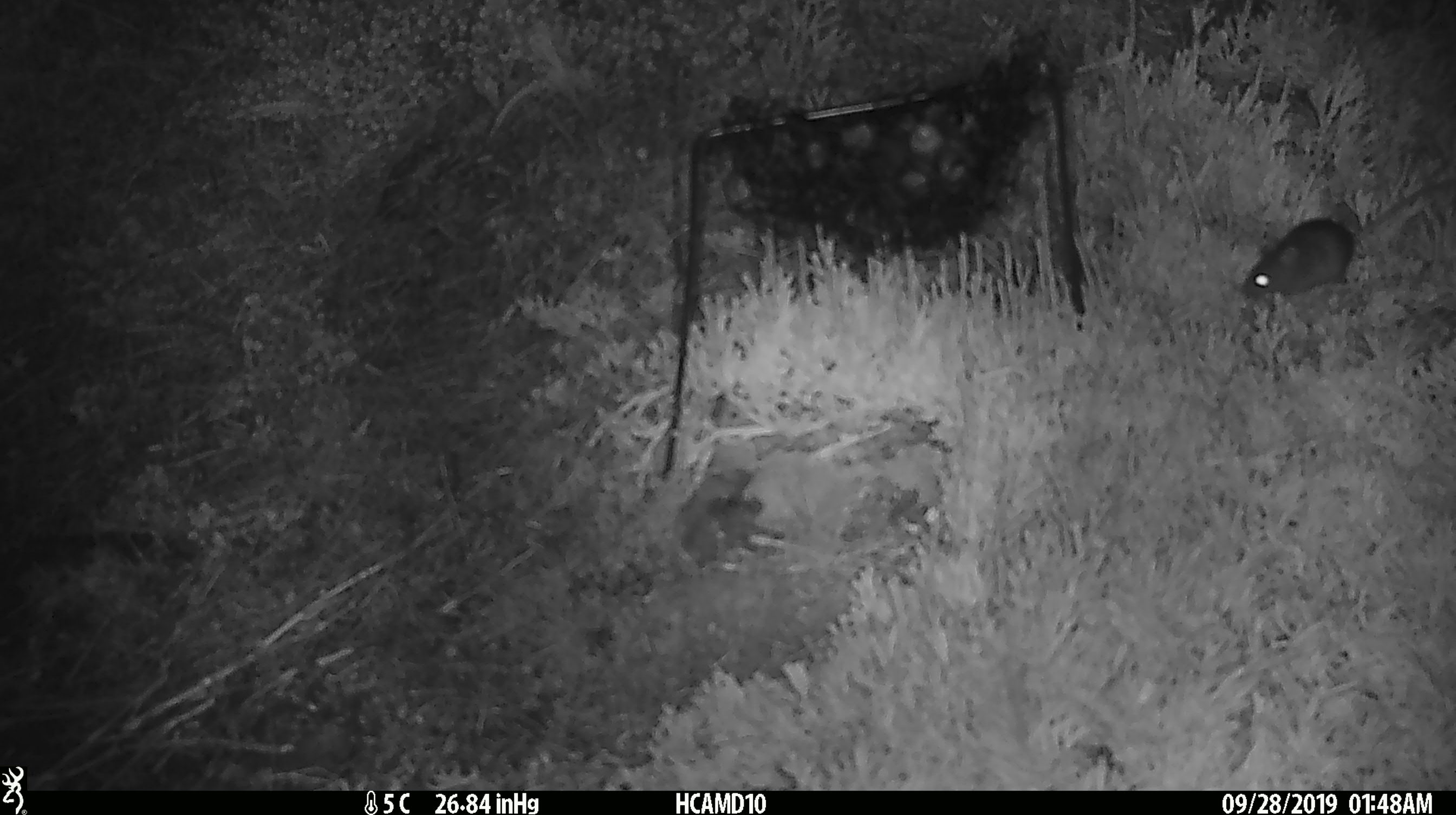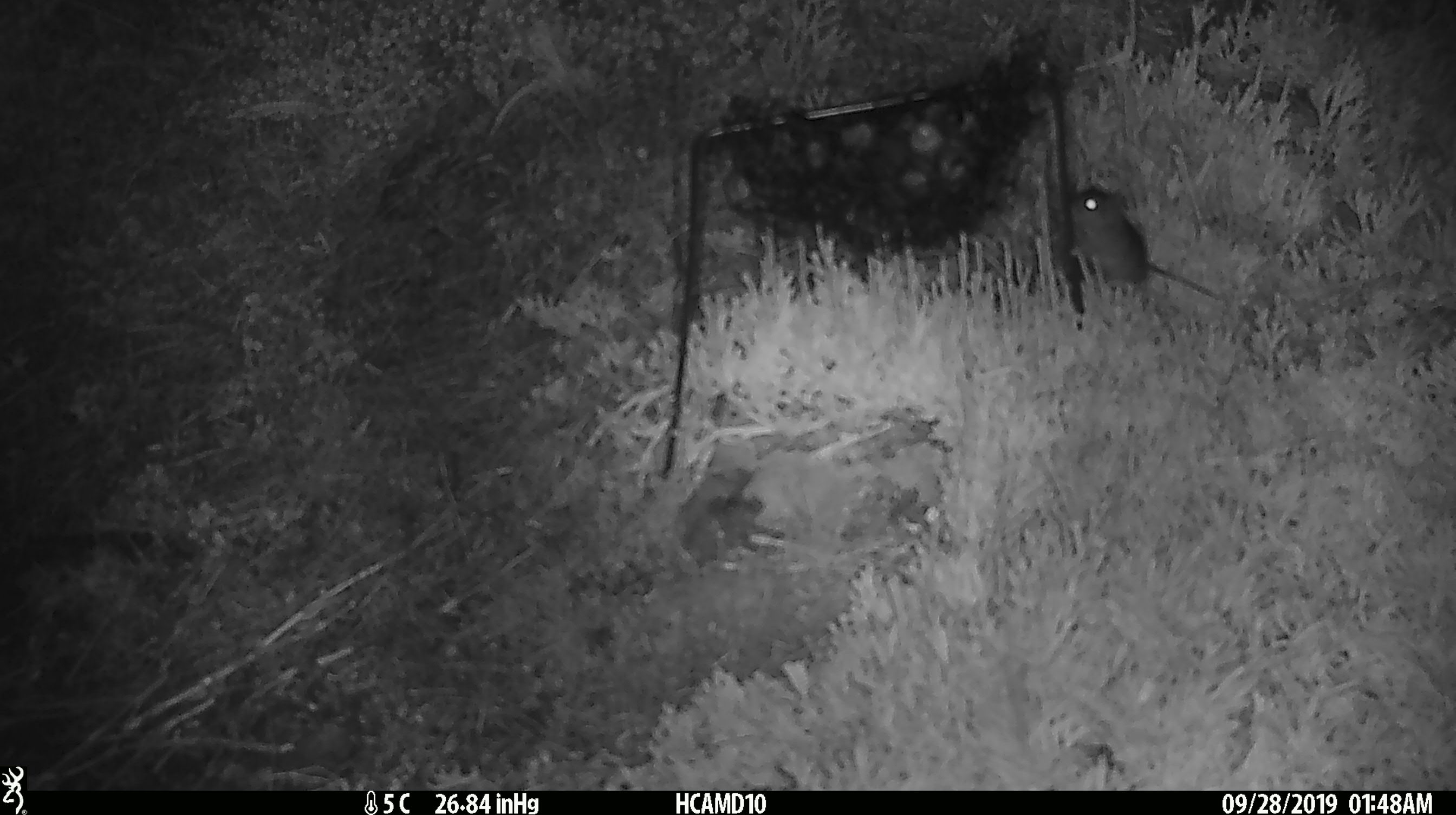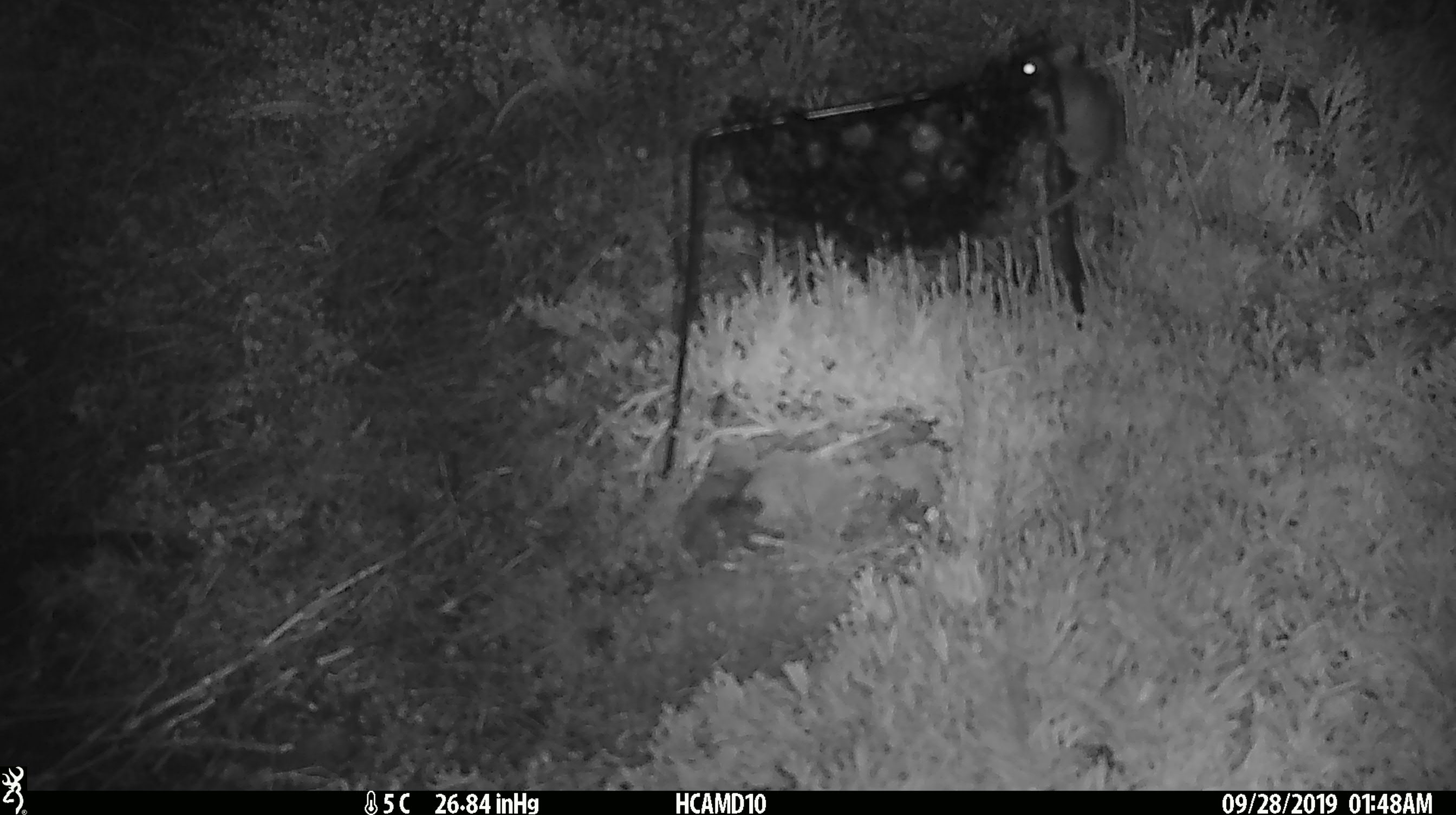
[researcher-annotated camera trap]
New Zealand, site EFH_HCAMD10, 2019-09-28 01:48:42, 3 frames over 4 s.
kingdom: Animalia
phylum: Chordata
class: Mammalia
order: Rodentia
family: Muridae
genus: Mus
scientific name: Mus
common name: mouse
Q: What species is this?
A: Mouse (Mus).